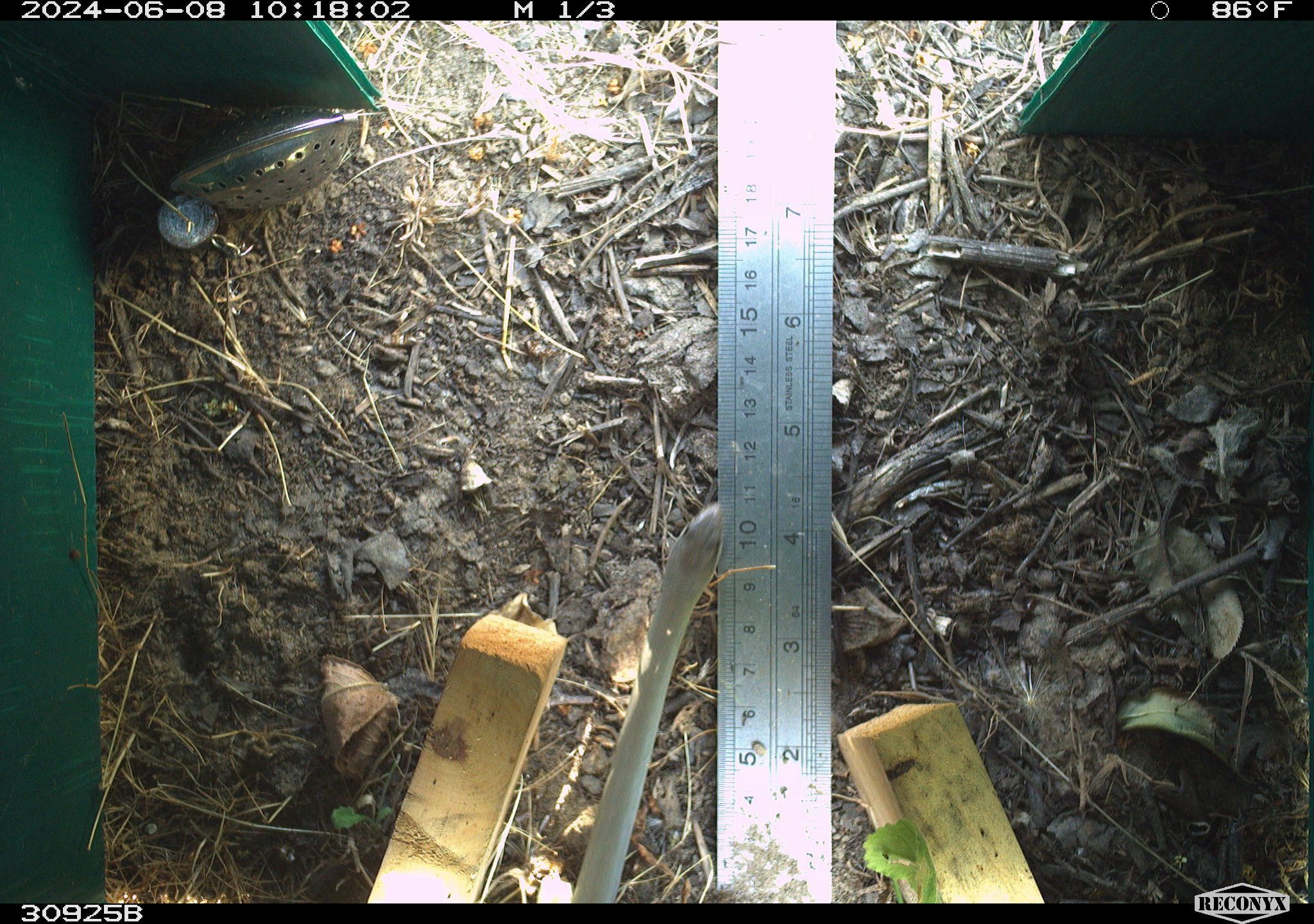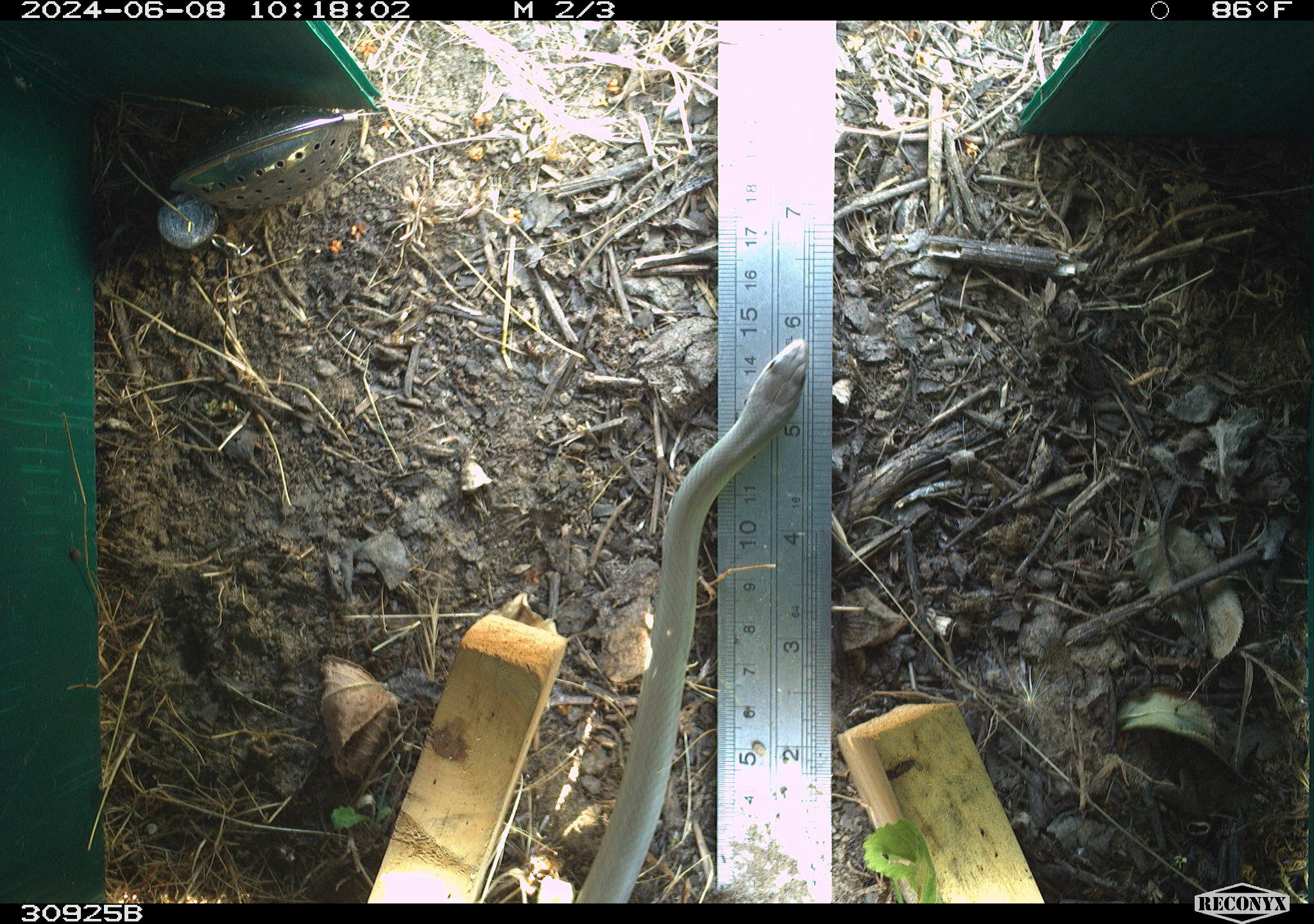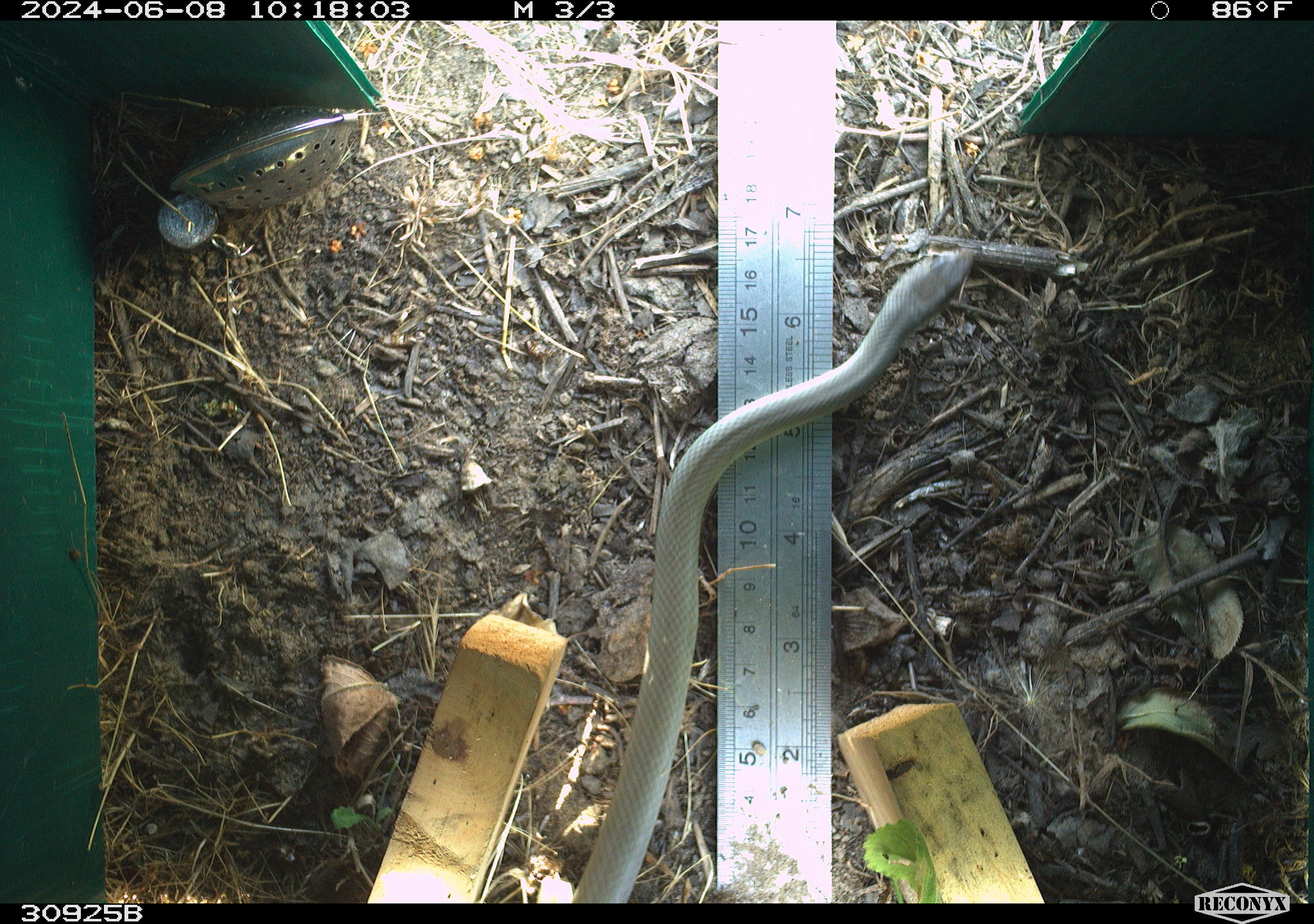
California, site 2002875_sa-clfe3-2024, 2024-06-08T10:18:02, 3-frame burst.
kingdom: Animalia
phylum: Chordata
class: Reptilia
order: Squamata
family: Colubridae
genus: Coluber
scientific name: Coluber constrictor mormon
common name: western yellow-bellied racer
Western yellow-bellied racer (Coluber constrictor mormon).